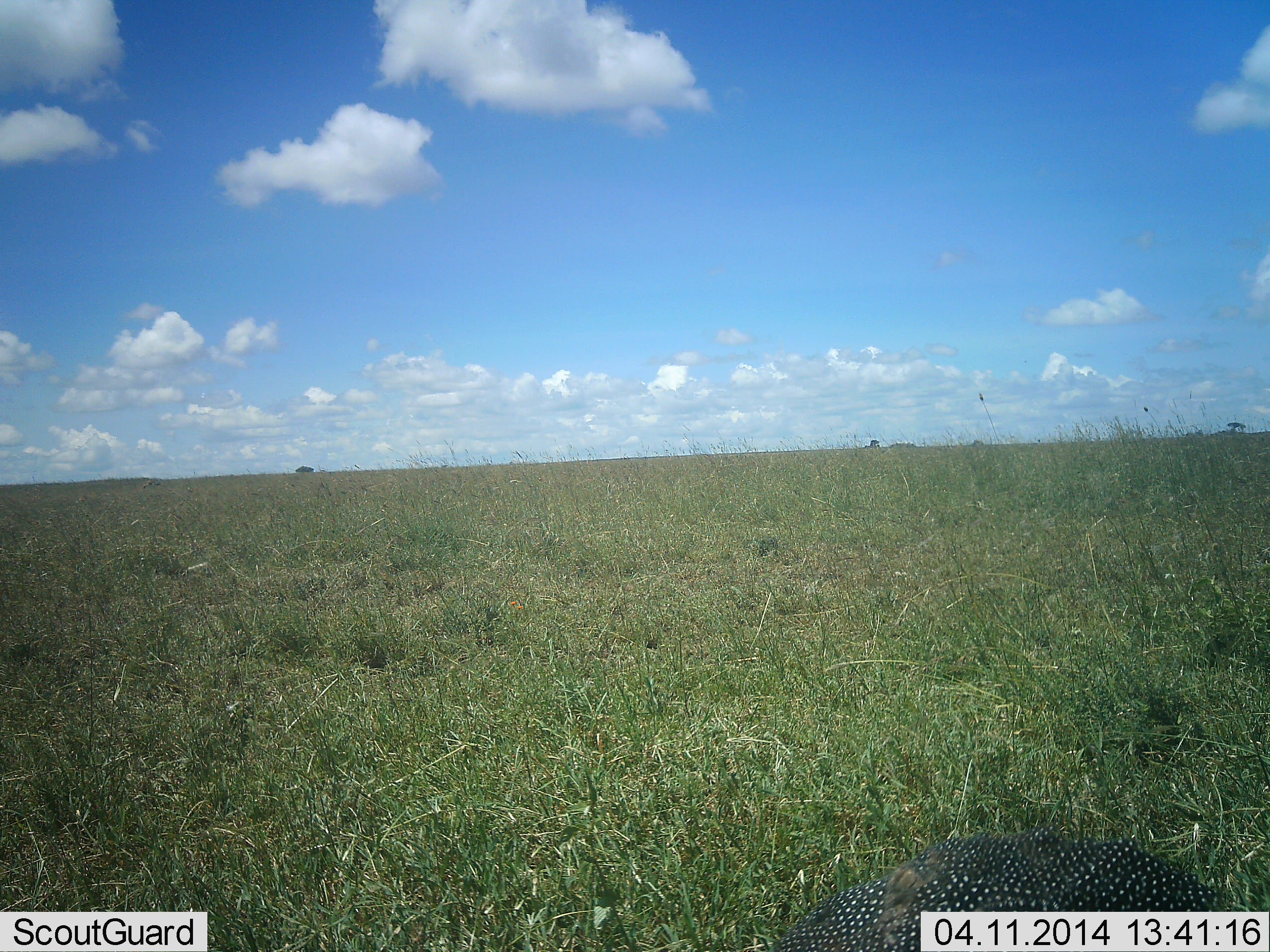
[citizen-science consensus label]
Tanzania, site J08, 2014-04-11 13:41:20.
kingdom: Animalia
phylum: Chordata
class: Aves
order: Galliformes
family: Numididae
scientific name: Numididae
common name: guinea fowl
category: guineafowl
Guineafowl (guinea fowl) (Numididae), count 1. Behavior (volunteer vote fractions): standing 80%, resting 20%, moving 0%, interacting 0%. Young present (vote fraction): 0%. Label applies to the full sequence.